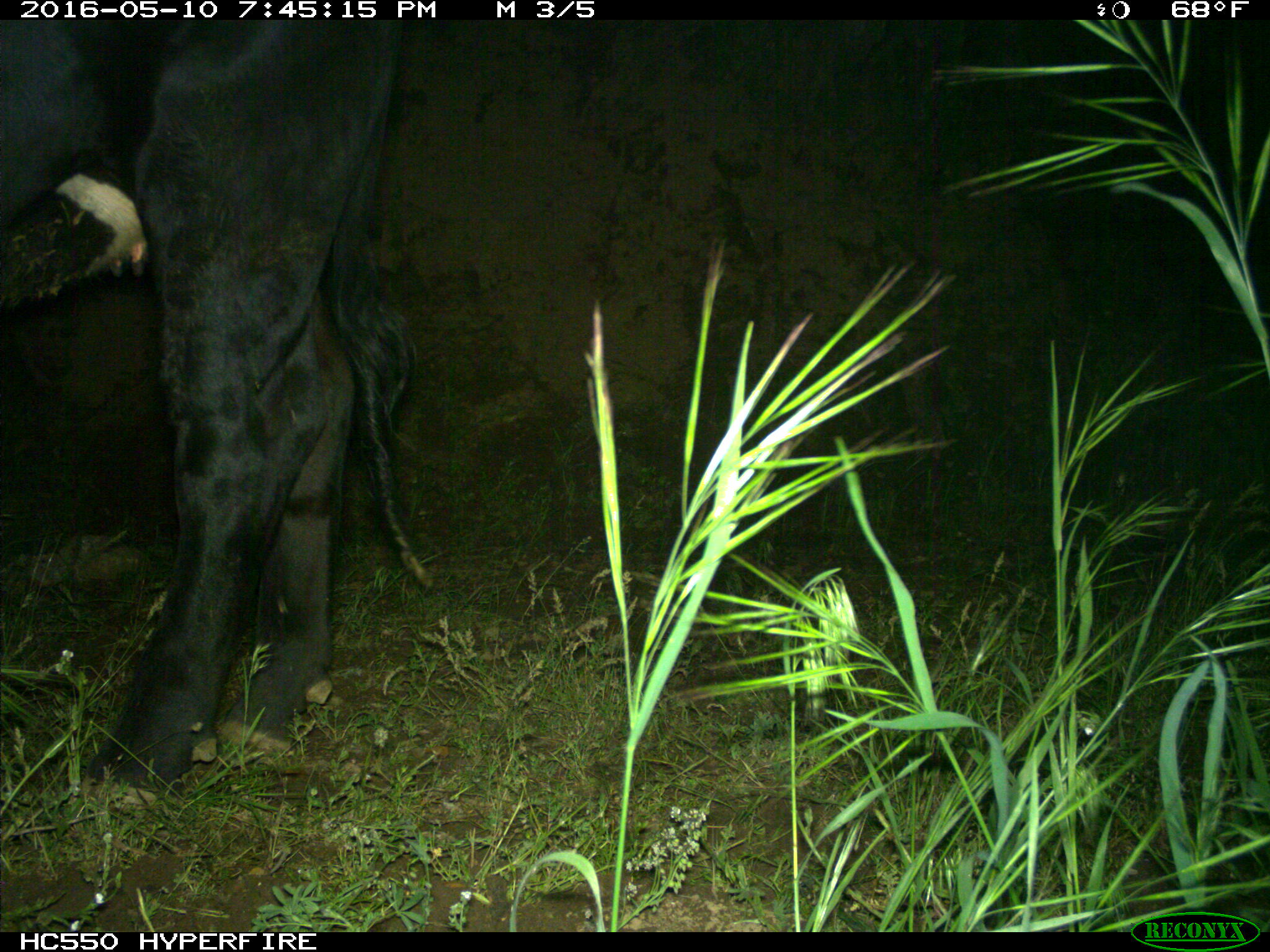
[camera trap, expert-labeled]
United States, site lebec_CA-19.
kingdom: Animalia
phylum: Chordata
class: Mammalia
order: Artiodactyla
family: Bovidae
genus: Bos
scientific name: Bos taurus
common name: domestic cow